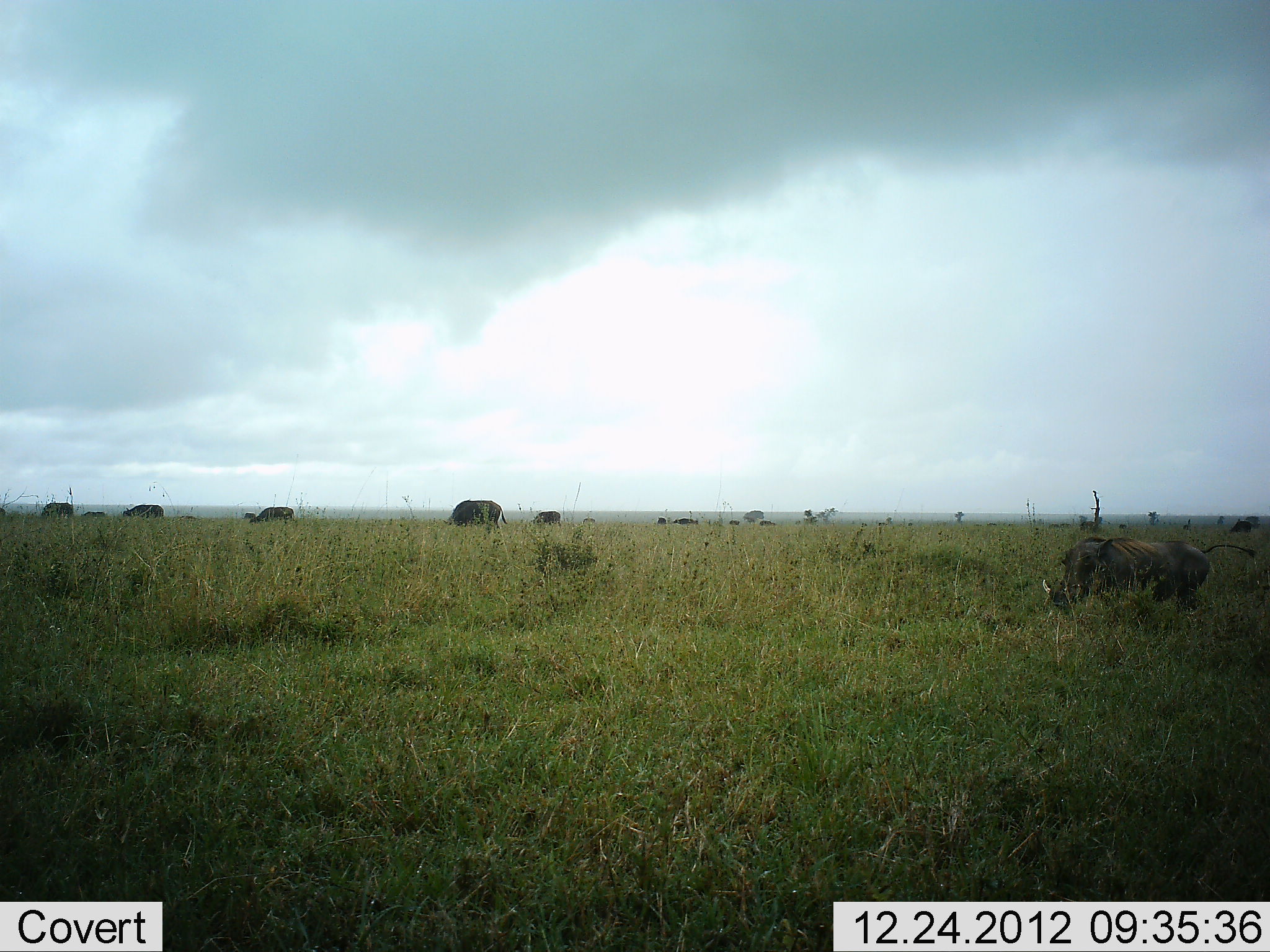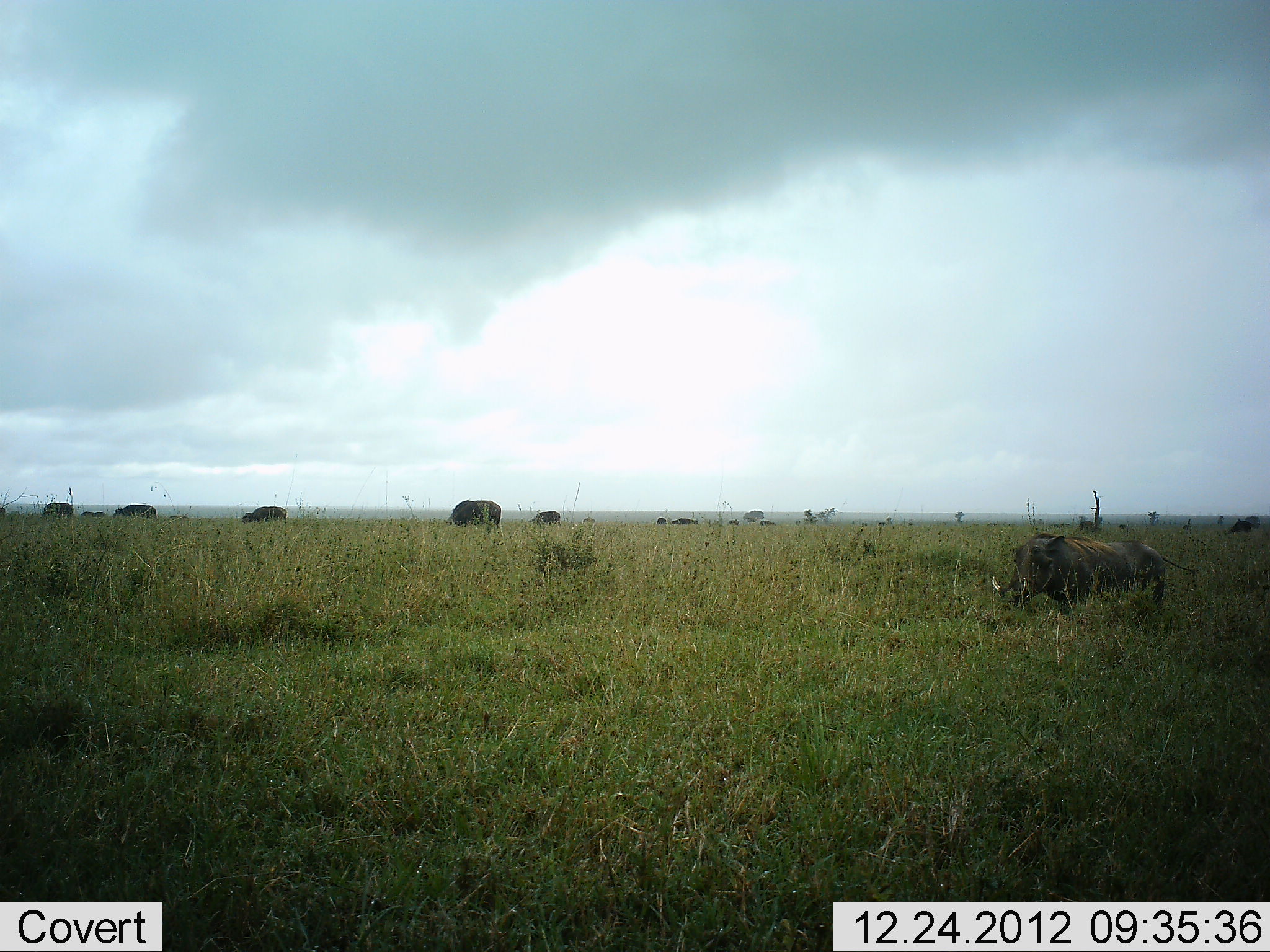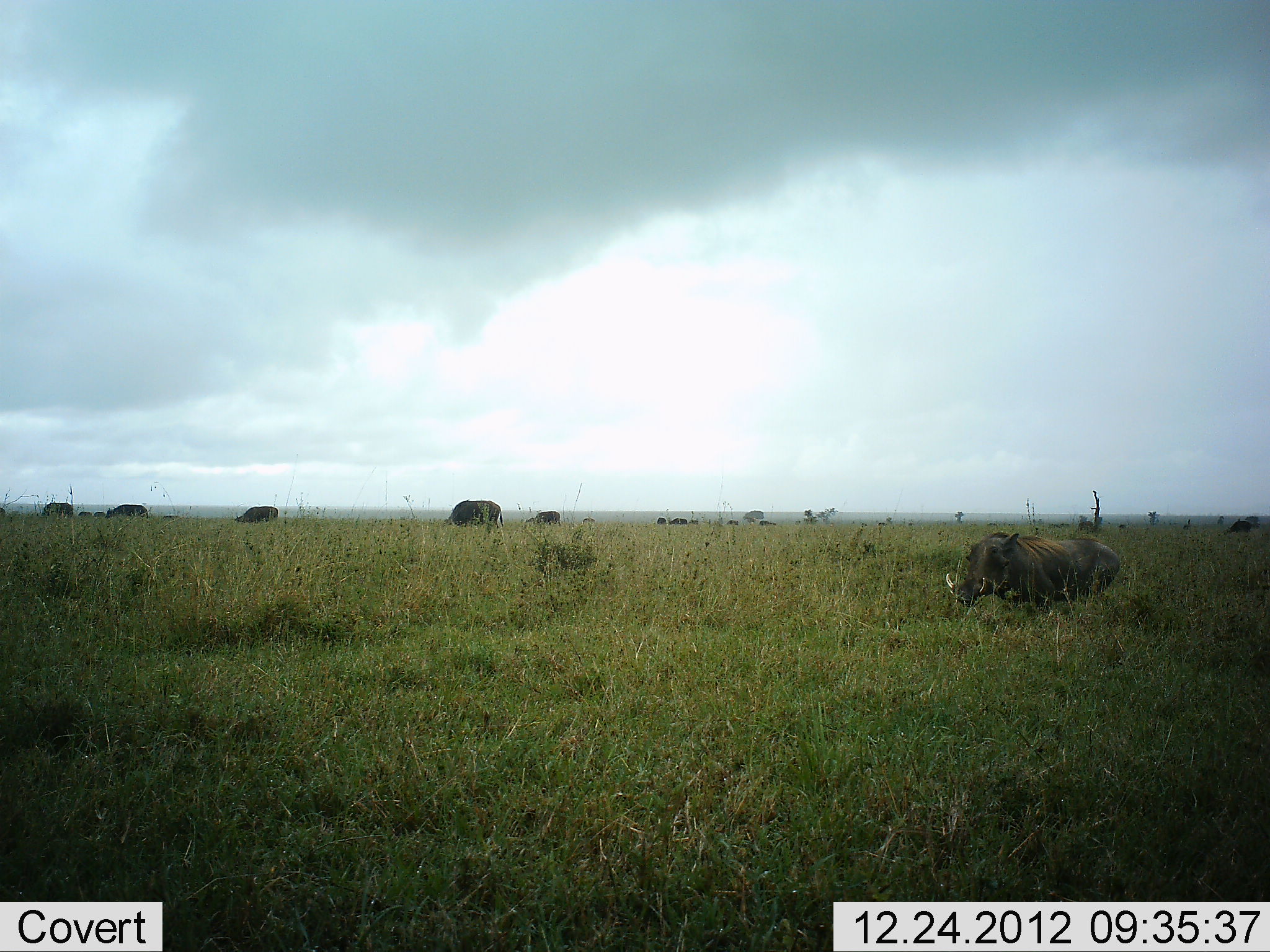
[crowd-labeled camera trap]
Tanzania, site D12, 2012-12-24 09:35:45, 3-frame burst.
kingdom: Animalia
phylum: Chordata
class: Mammalia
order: Artiodactyla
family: Bovidae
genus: Syncerus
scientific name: Syncerus caffer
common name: cape buffalo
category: buffalo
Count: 11-50.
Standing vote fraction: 40%.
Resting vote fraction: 7%.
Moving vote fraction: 20%.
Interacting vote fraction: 0%.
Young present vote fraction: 7%.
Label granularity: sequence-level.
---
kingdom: Animalia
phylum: Chordata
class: Mammalia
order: Artiodactyla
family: Suidae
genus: Phacochoerus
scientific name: Phacochoerus africanus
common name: warthog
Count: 1.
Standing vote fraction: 20%.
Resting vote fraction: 3%.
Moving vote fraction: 87%.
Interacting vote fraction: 0%.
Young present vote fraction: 0%.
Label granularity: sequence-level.